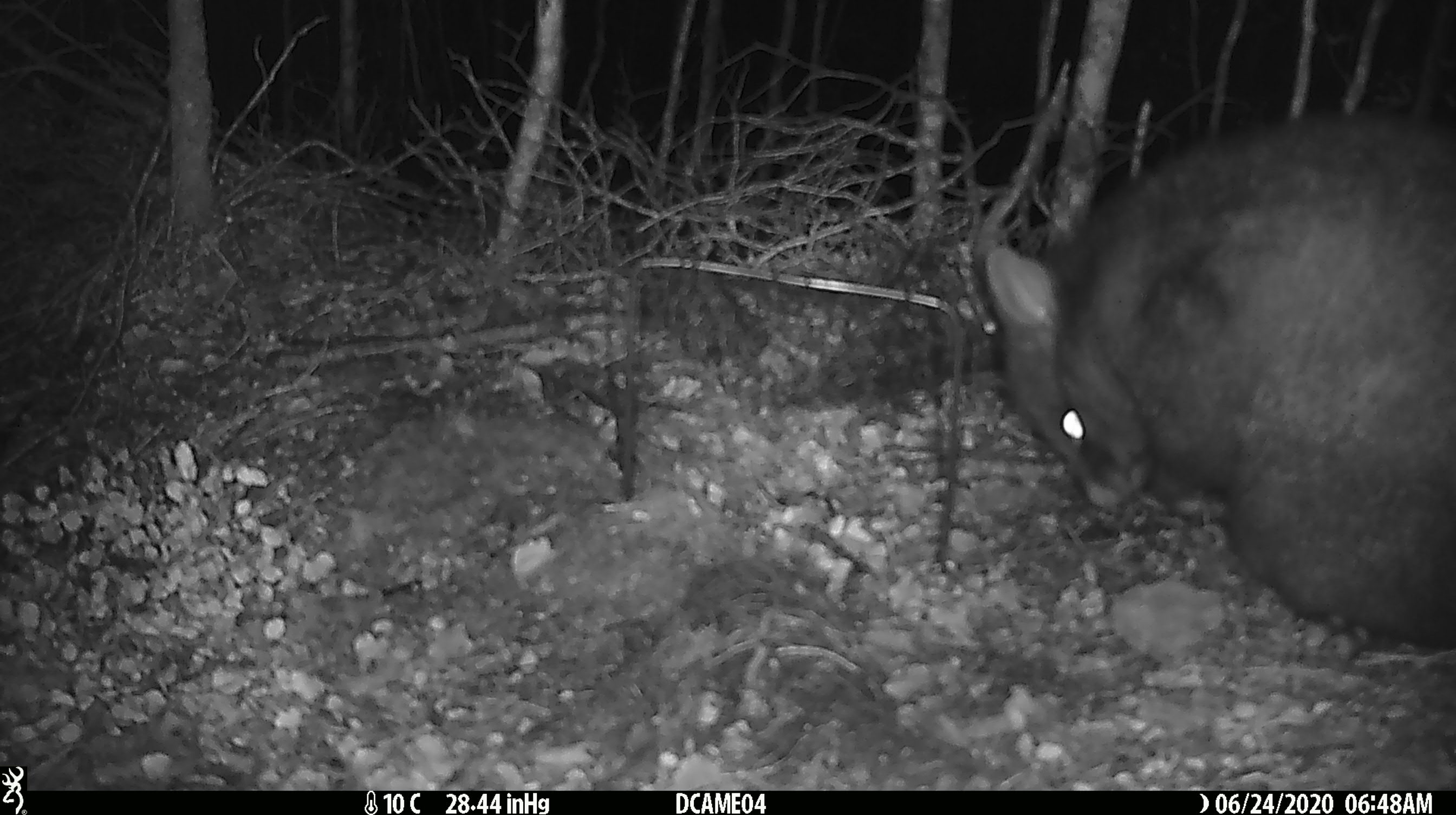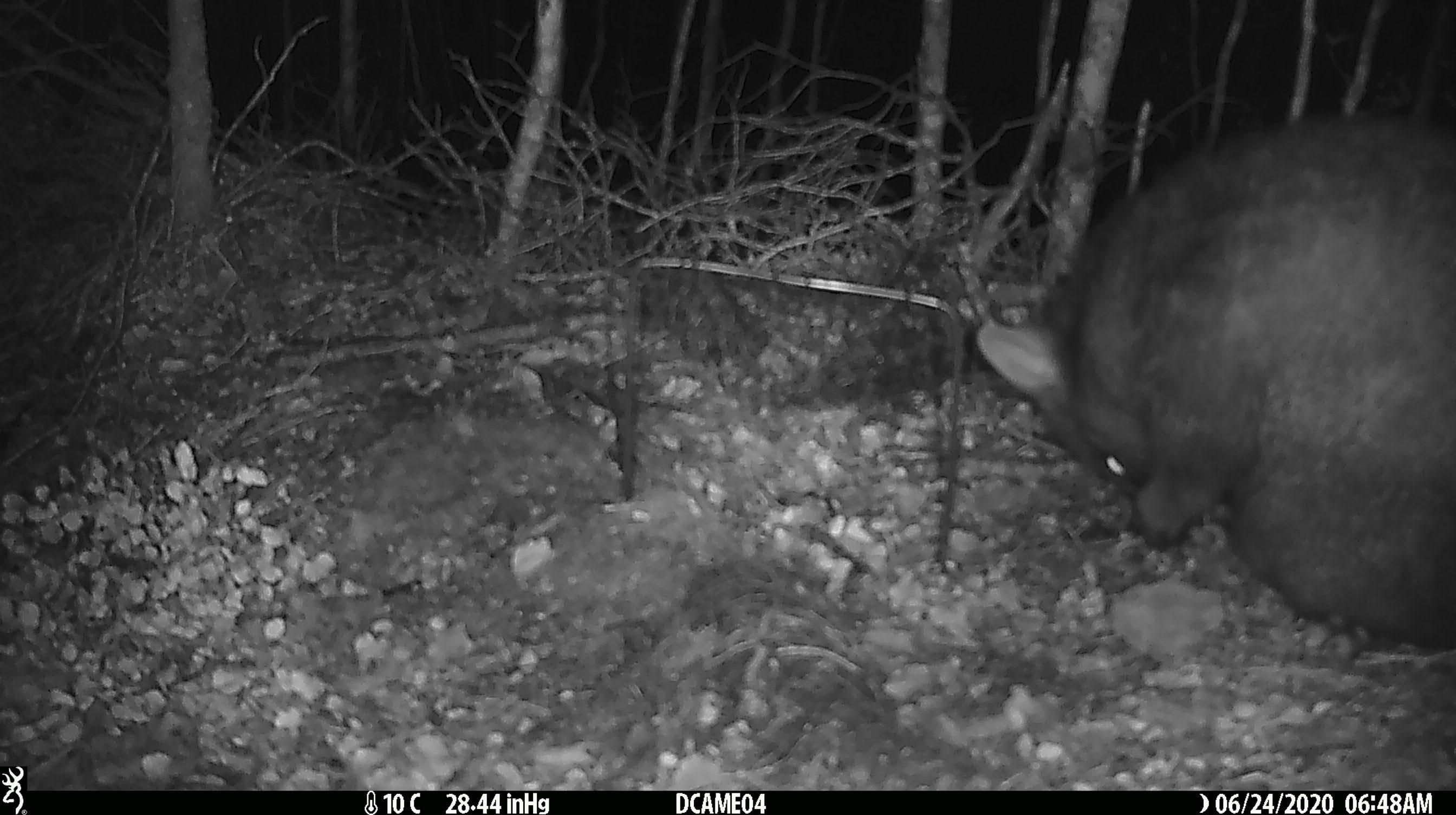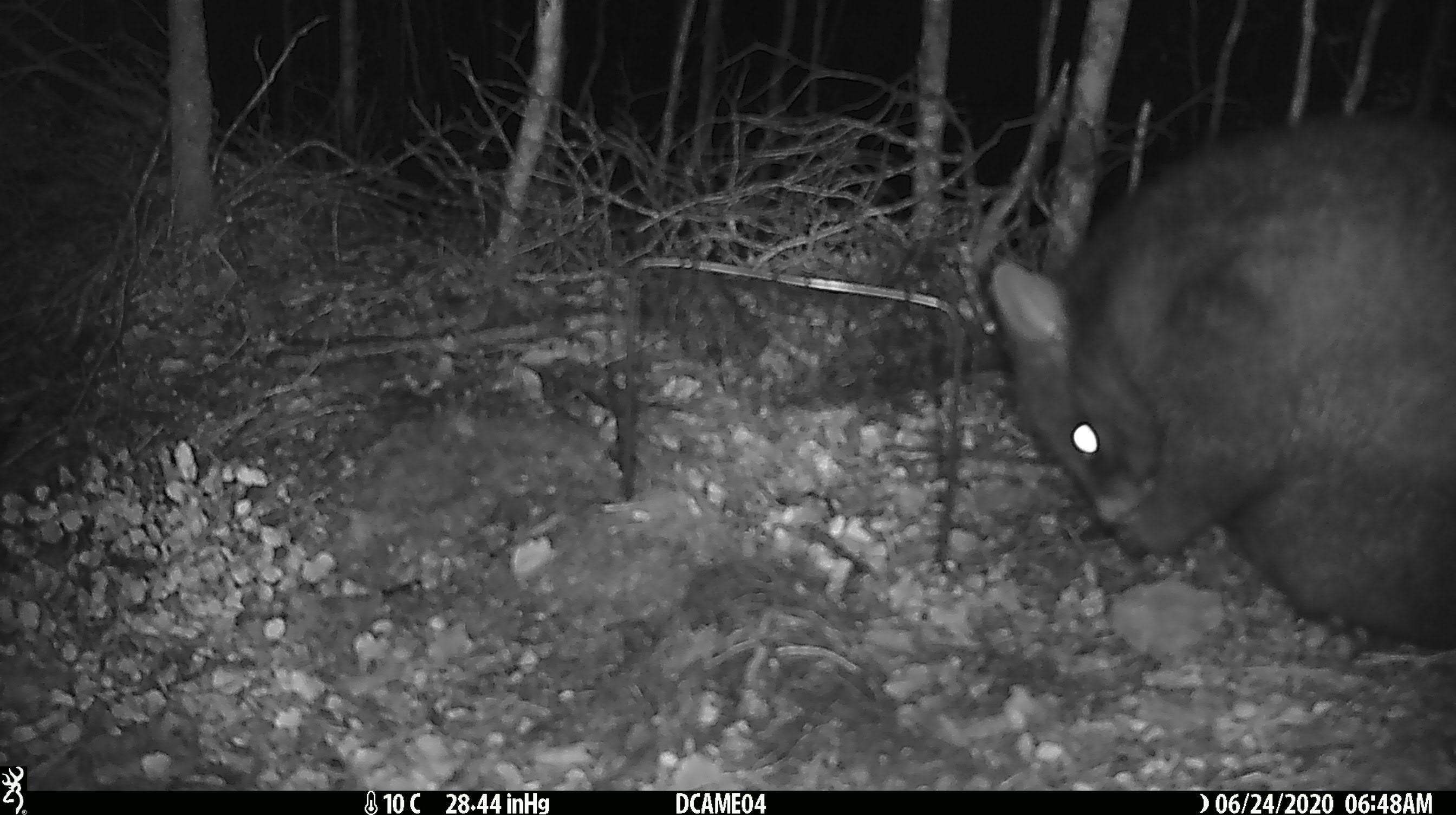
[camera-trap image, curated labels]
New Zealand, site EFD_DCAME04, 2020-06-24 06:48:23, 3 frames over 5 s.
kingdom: Animalia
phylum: Chordata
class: Mammalia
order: Diprotodontia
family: Phalangeridae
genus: Trichosurus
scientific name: Trichosurus vulpecula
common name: common brushtail possum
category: possum